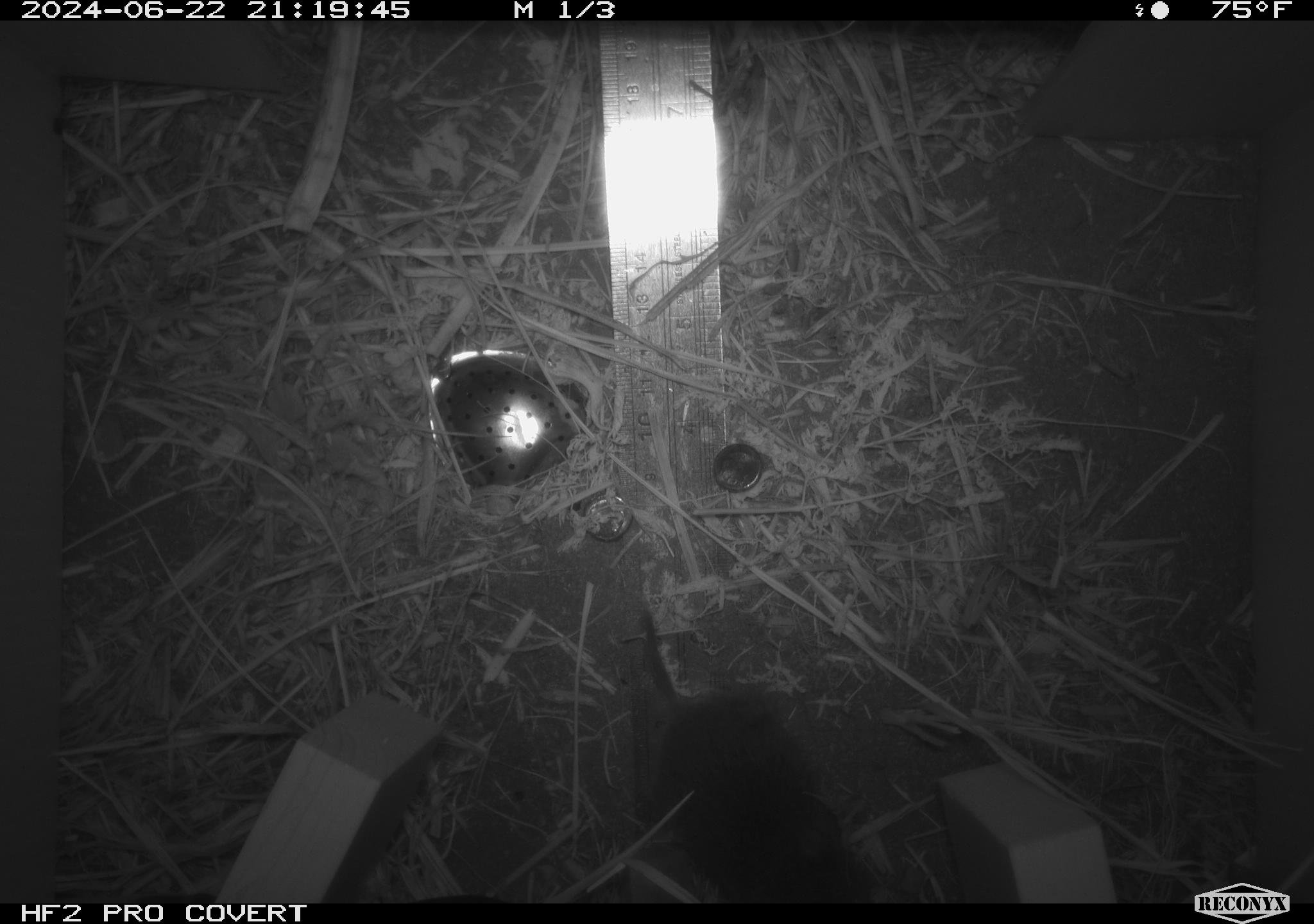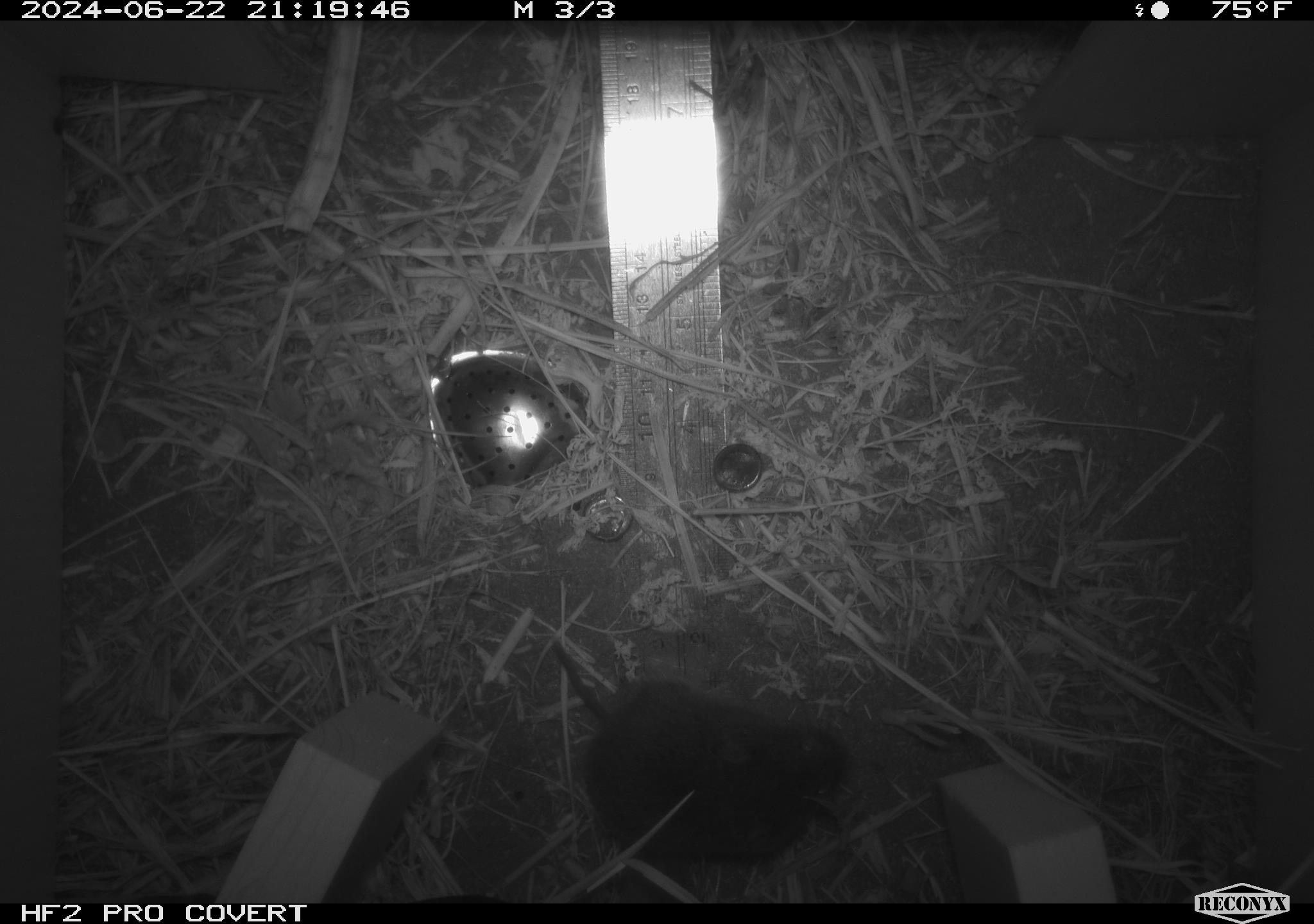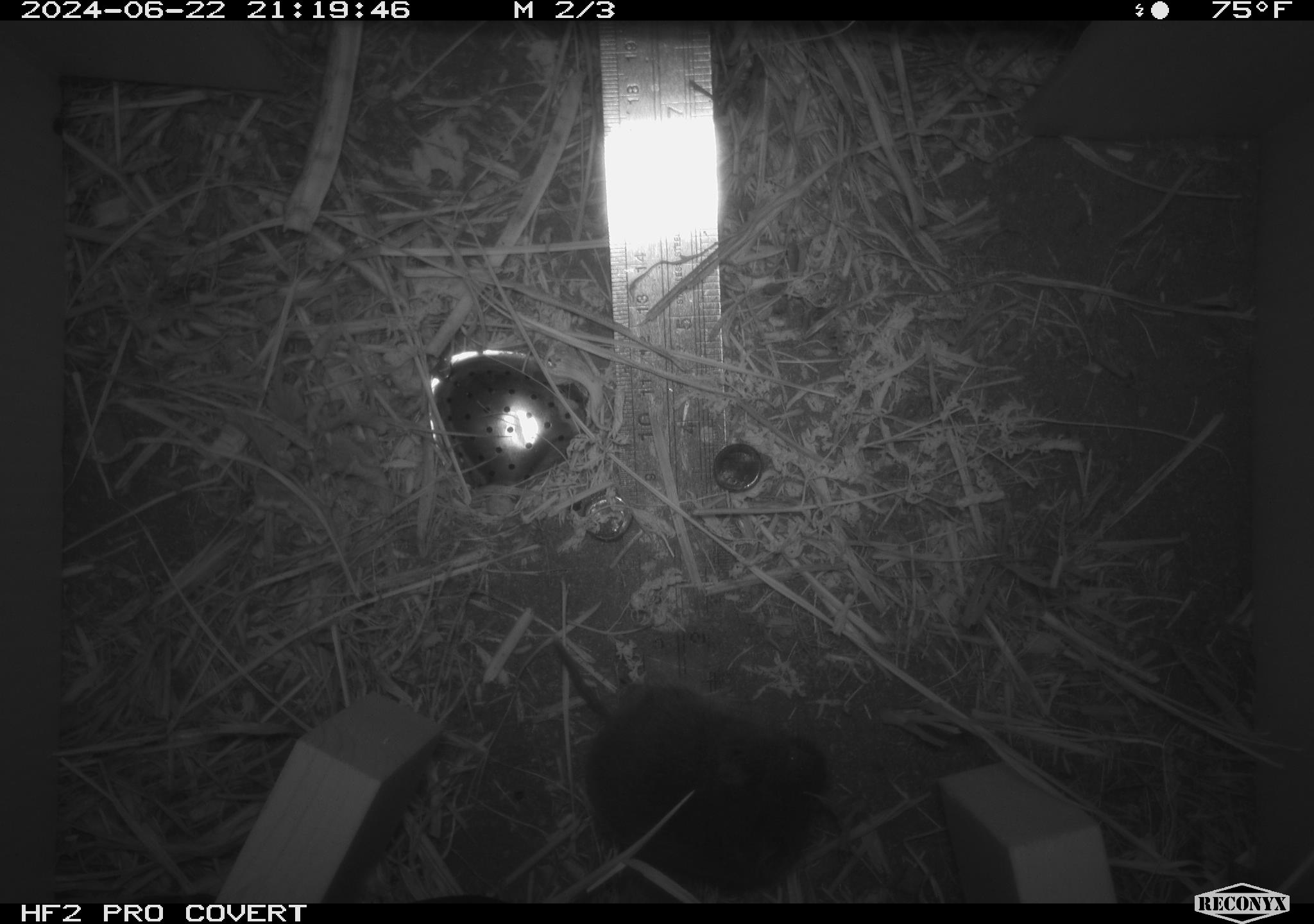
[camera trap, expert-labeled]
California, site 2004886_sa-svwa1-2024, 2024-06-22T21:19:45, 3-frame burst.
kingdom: Animalia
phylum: Chordata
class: Mammalia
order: Rodentia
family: Cricetidae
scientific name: Arvicolinae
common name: voles, lemmings, and muskrats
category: arvicolinae subfamily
Arvicolinae subfamily (voles, lemmings, and muskrats) (Arvicolinae).